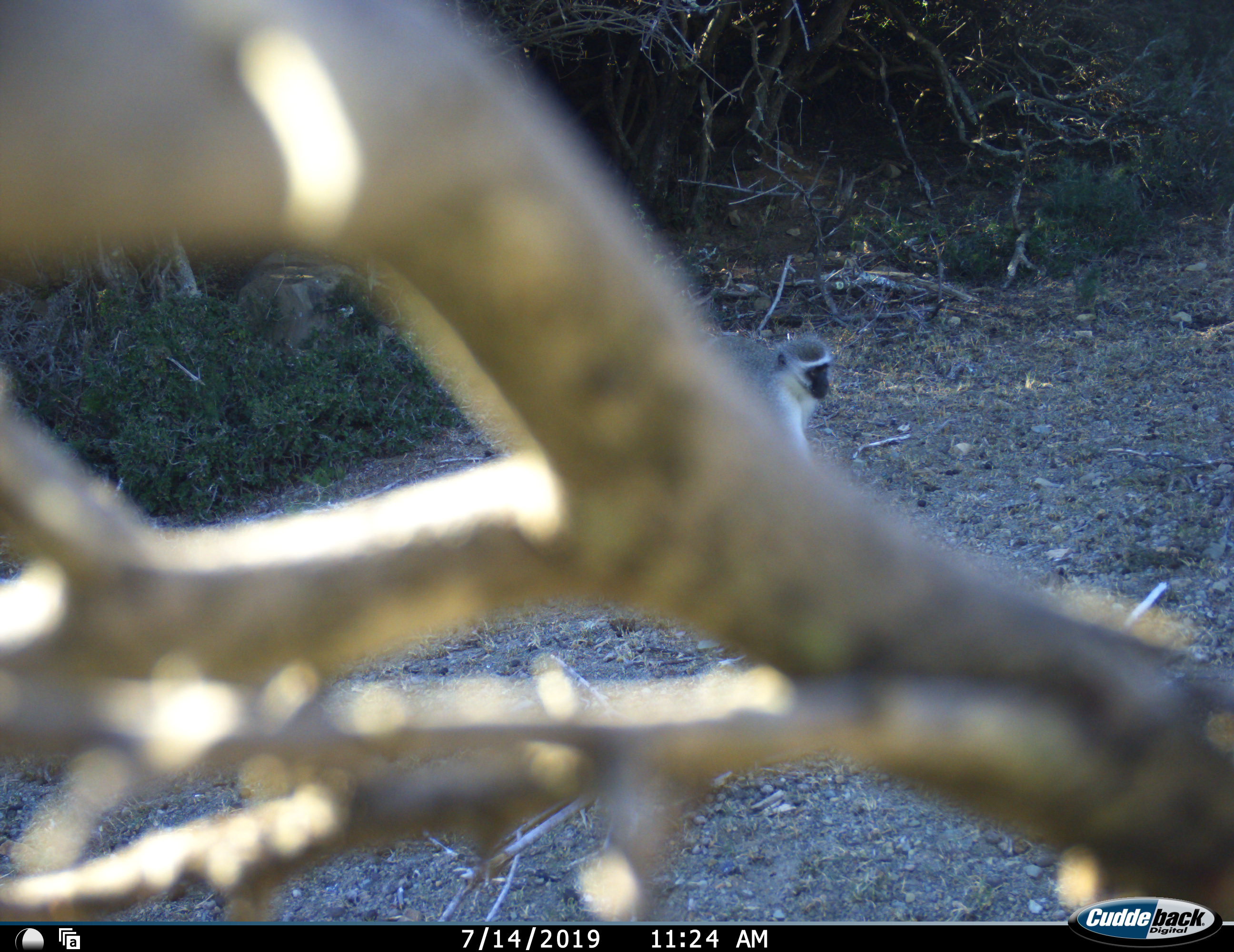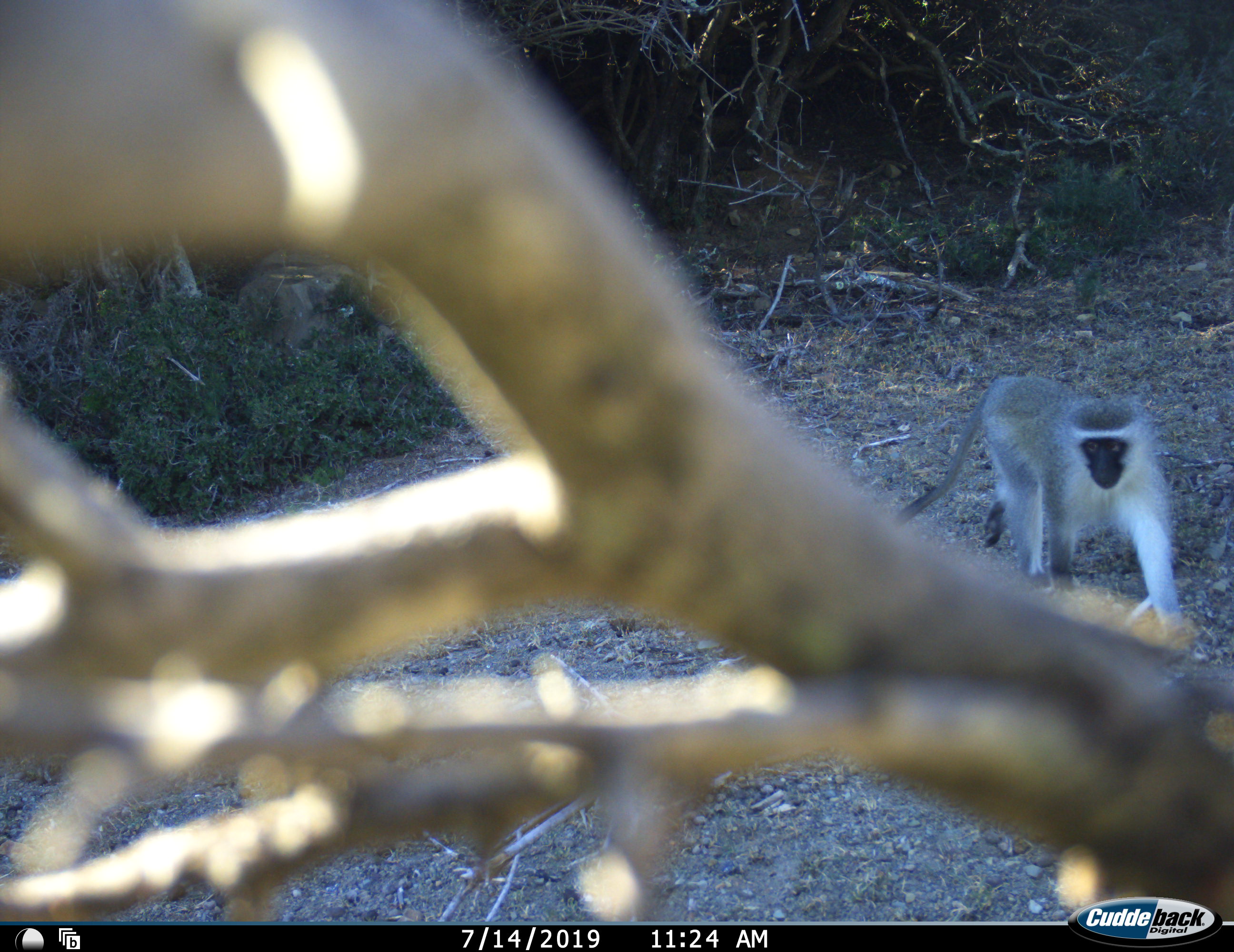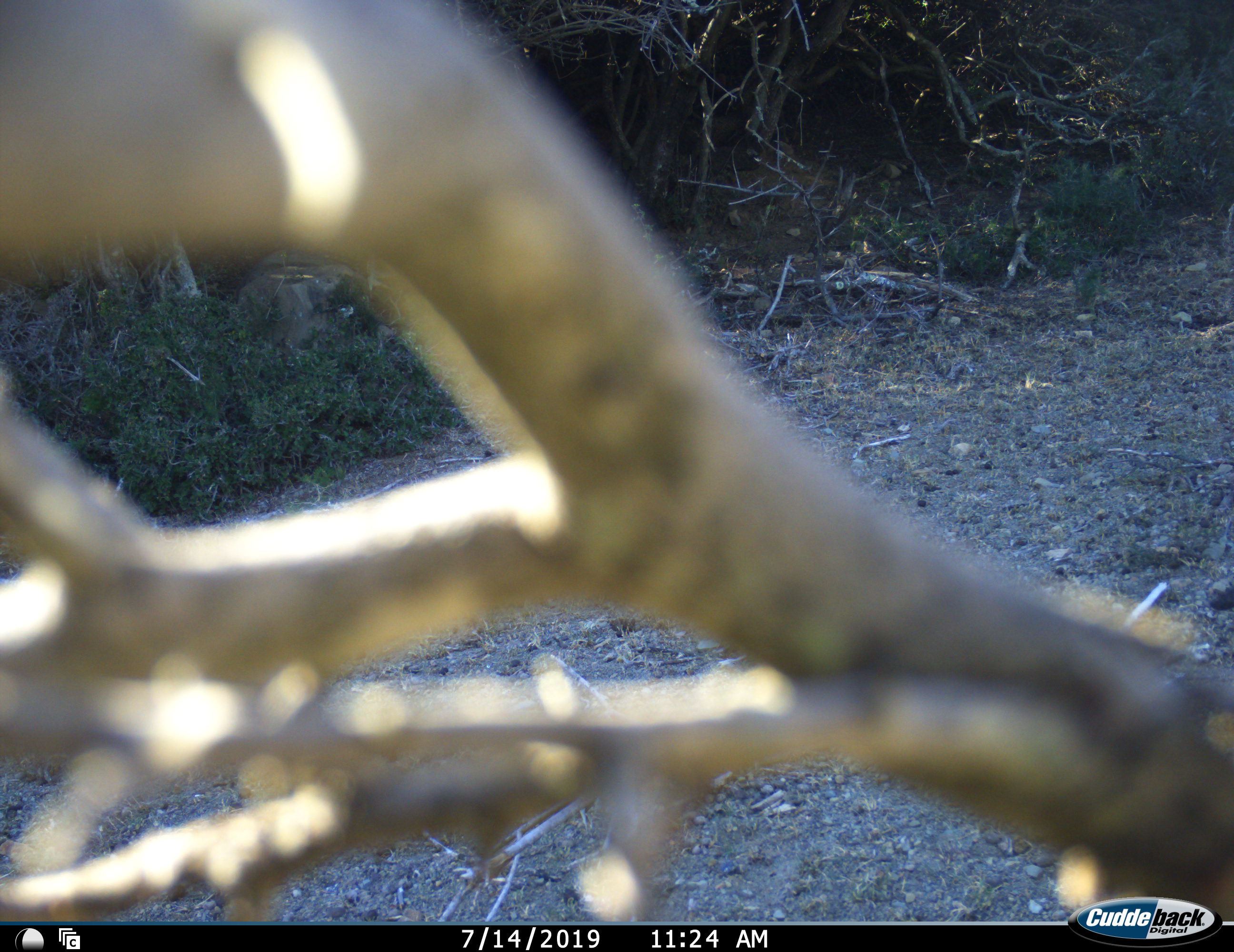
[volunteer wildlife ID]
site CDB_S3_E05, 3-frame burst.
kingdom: Animalia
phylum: Chordata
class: Mammalia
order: Primates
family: Cercopithecidae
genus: Chlorocebus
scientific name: Chlorocebus pygerythrus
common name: vervet monkey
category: monkeyvervet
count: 1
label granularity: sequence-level